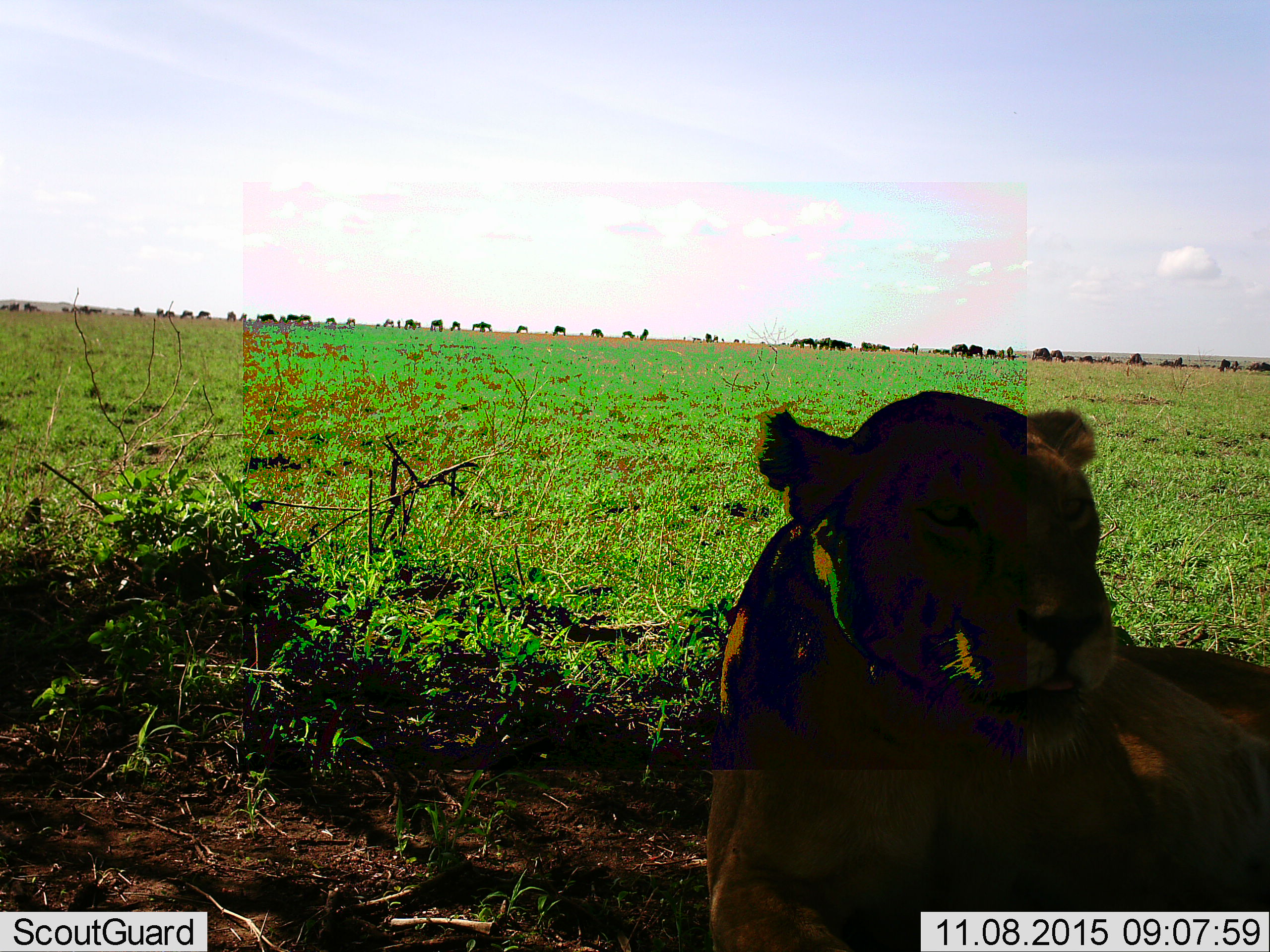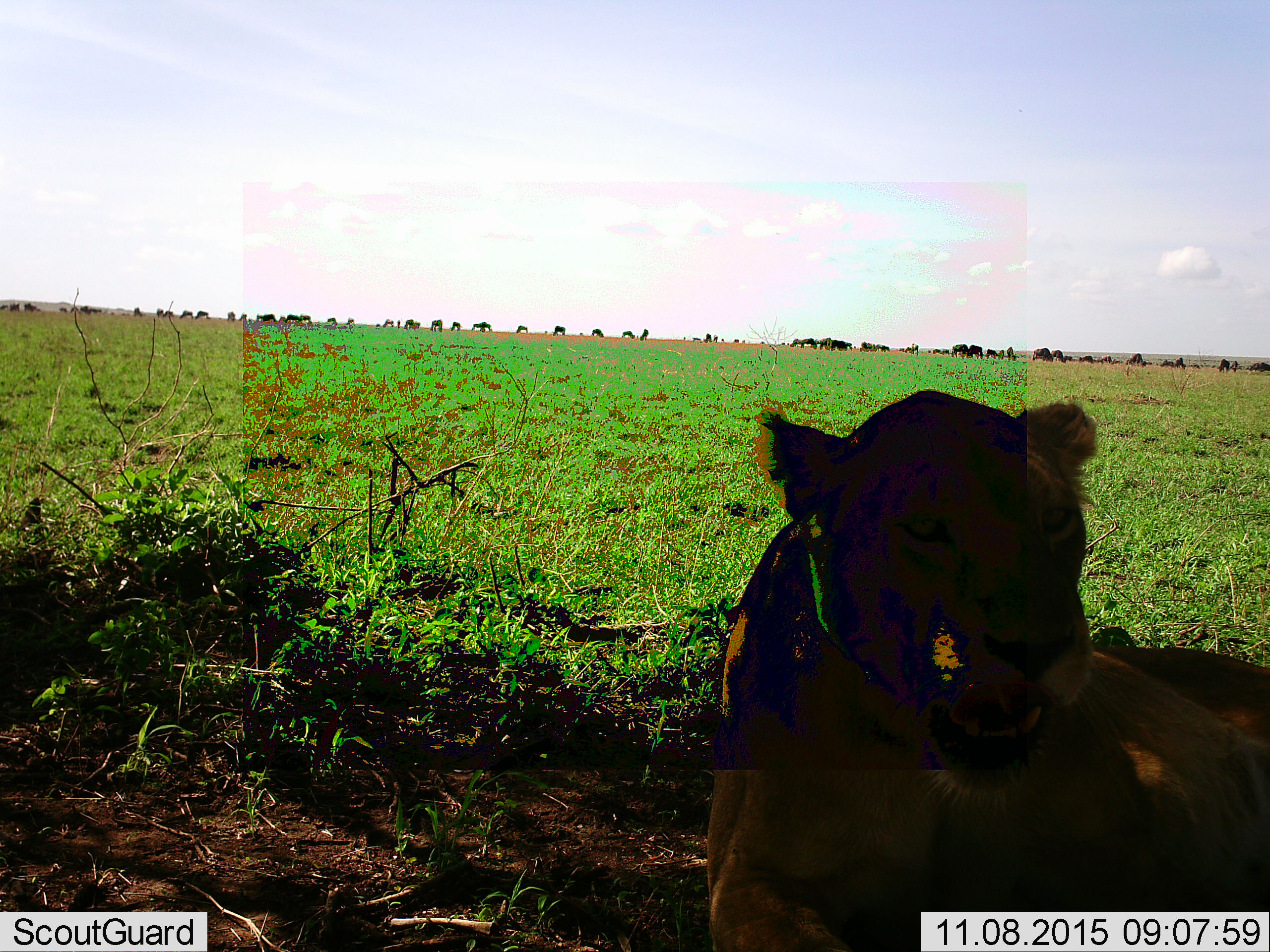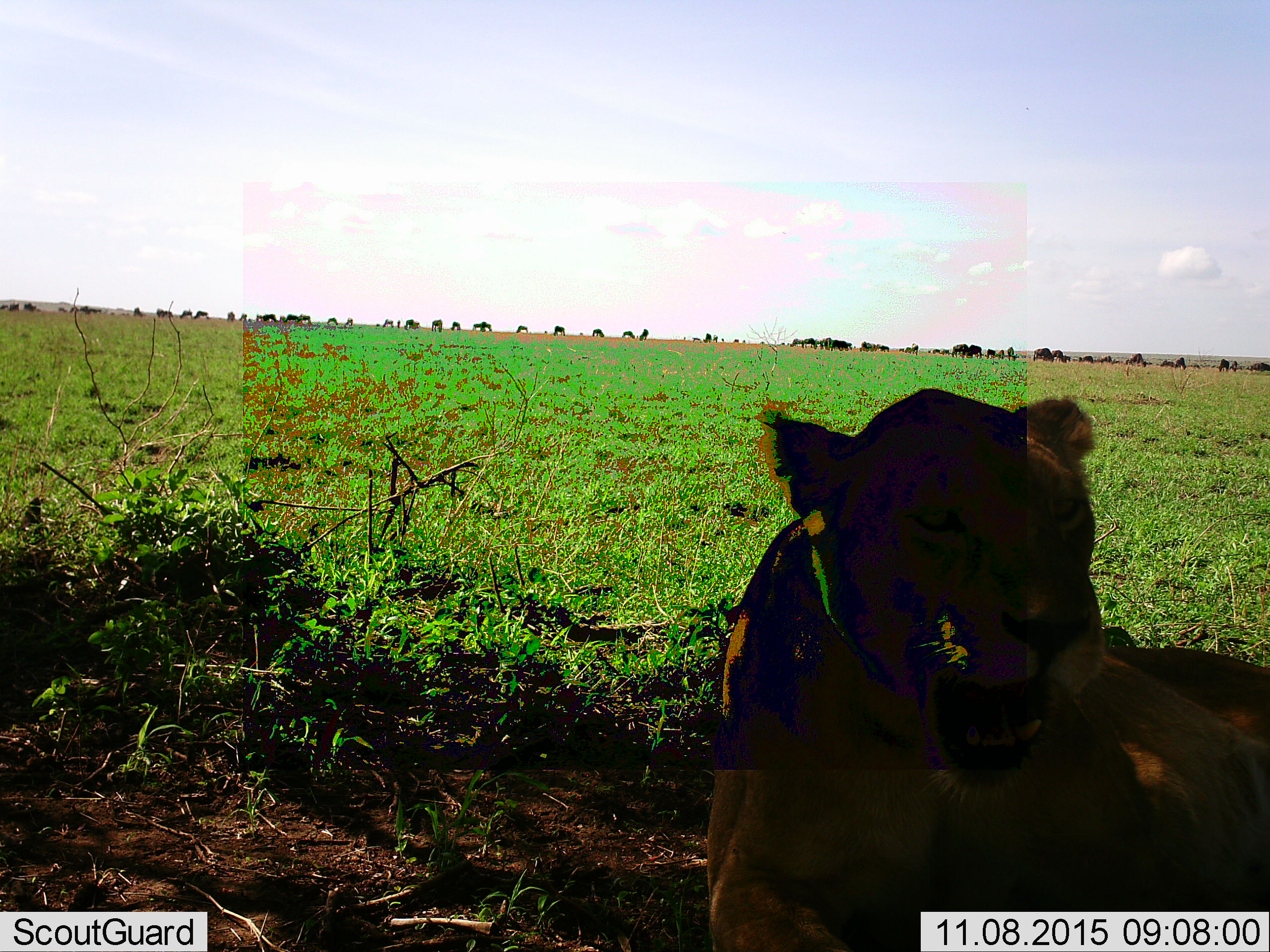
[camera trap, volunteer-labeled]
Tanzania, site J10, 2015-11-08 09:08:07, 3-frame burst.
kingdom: Animalia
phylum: Chordata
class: Mammalia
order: Carnivora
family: Felidae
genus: Panthera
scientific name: Panthera leo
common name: lion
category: lionfemale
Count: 1.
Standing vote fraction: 11%.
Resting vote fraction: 89%.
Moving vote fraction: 0%.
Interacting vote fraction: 0%.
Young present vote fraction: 0%.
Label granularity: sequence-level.